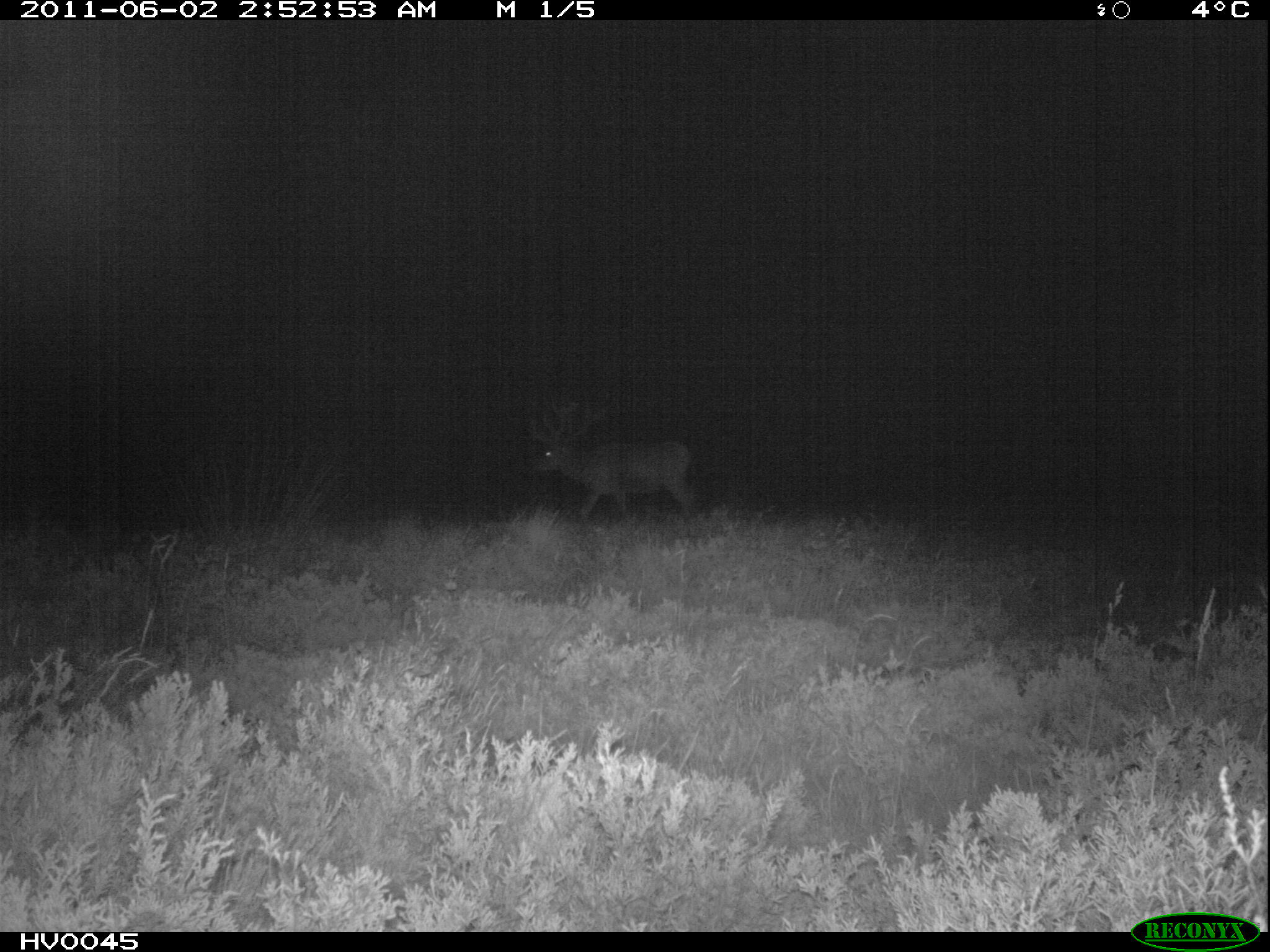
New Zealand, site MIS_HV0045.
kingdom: Animalia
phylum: Chordata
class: Mammalia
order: Artiodactyla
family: Cervidae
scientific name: Cervidae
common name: deer